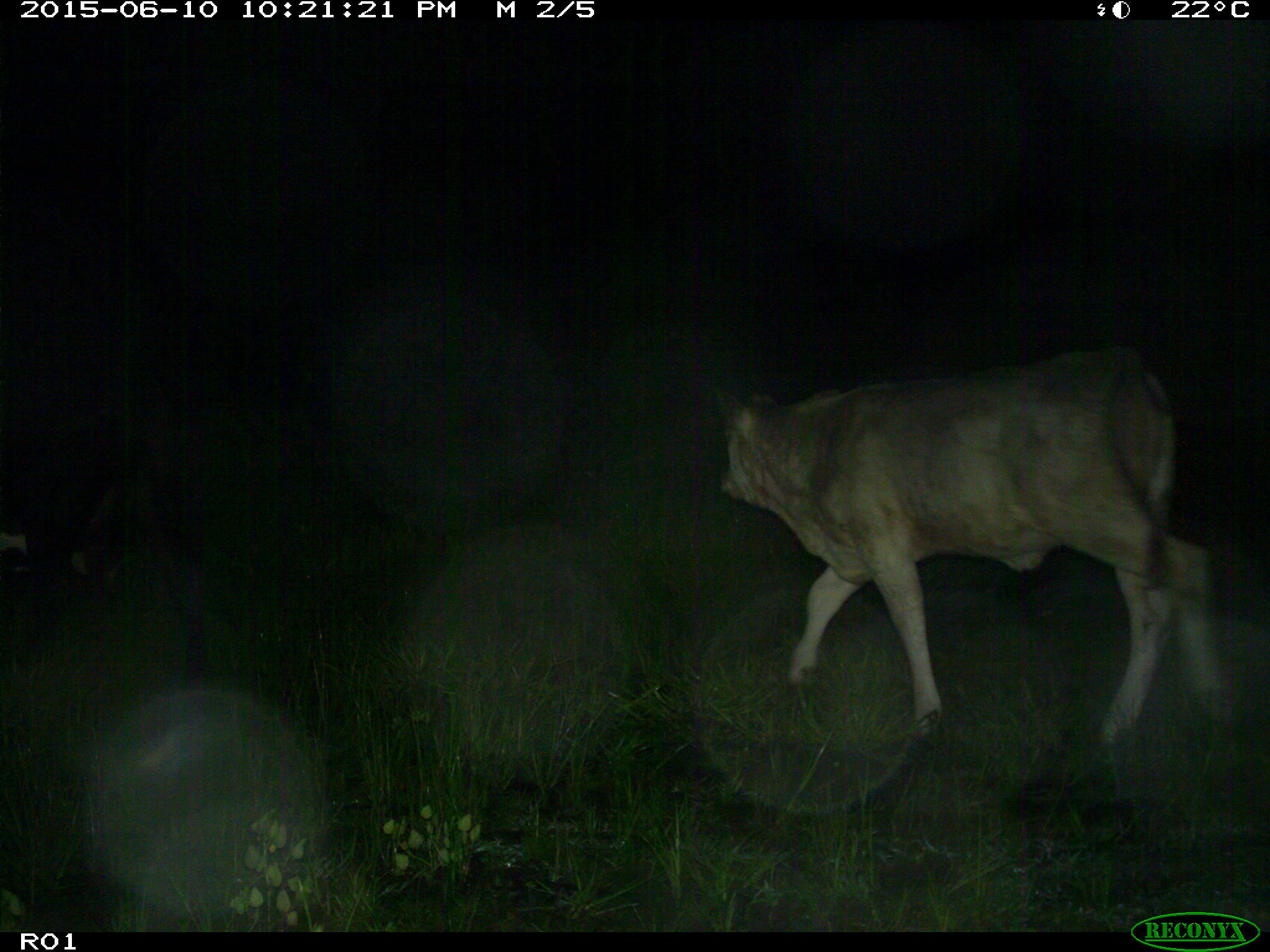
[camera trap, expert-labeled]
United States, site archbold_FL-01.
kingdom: Animalia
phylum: Chordata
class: Mammalia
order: Artiodactyla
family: Bovidae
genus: Bos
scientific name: Bos taurus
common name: domestic cow